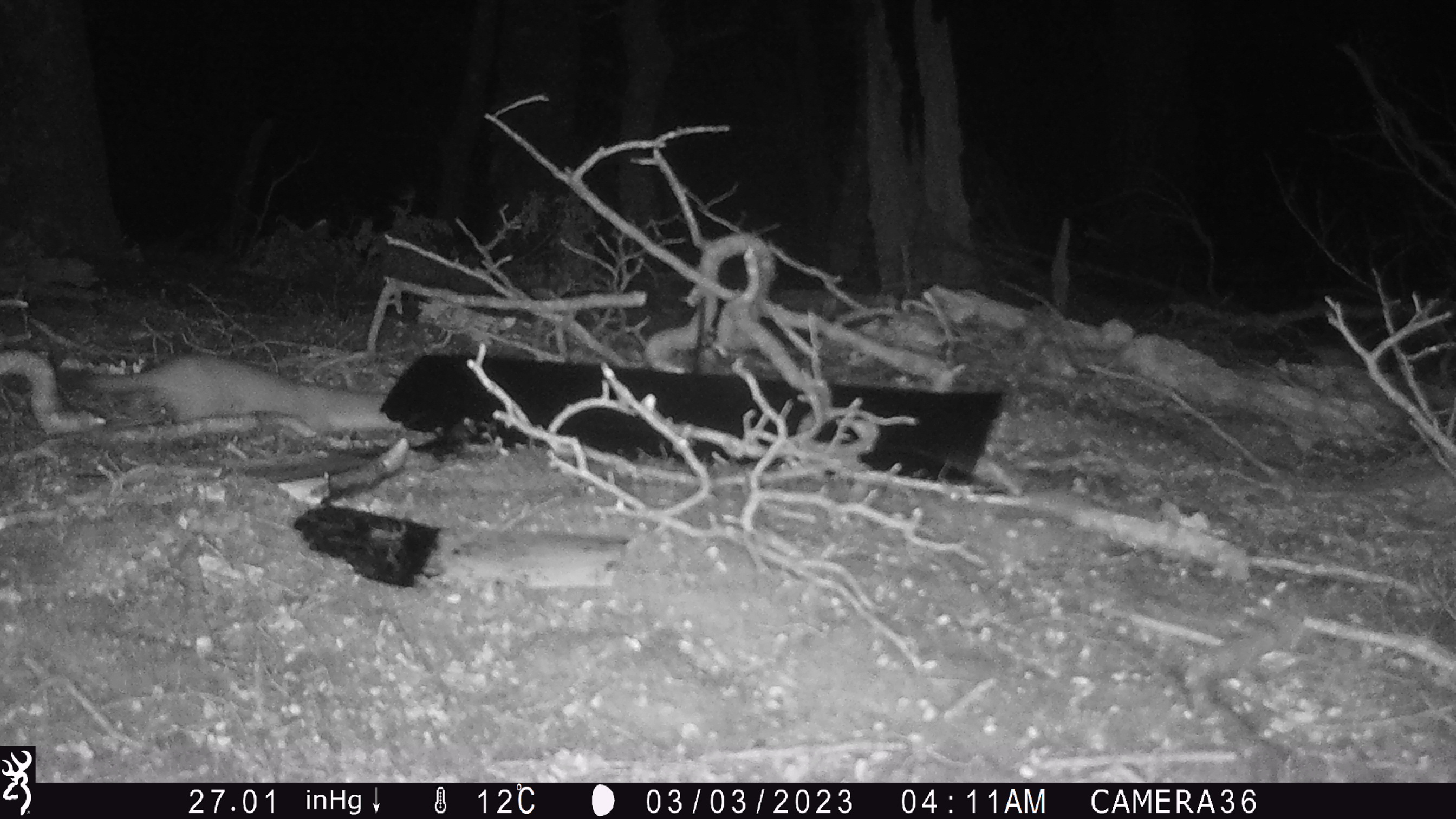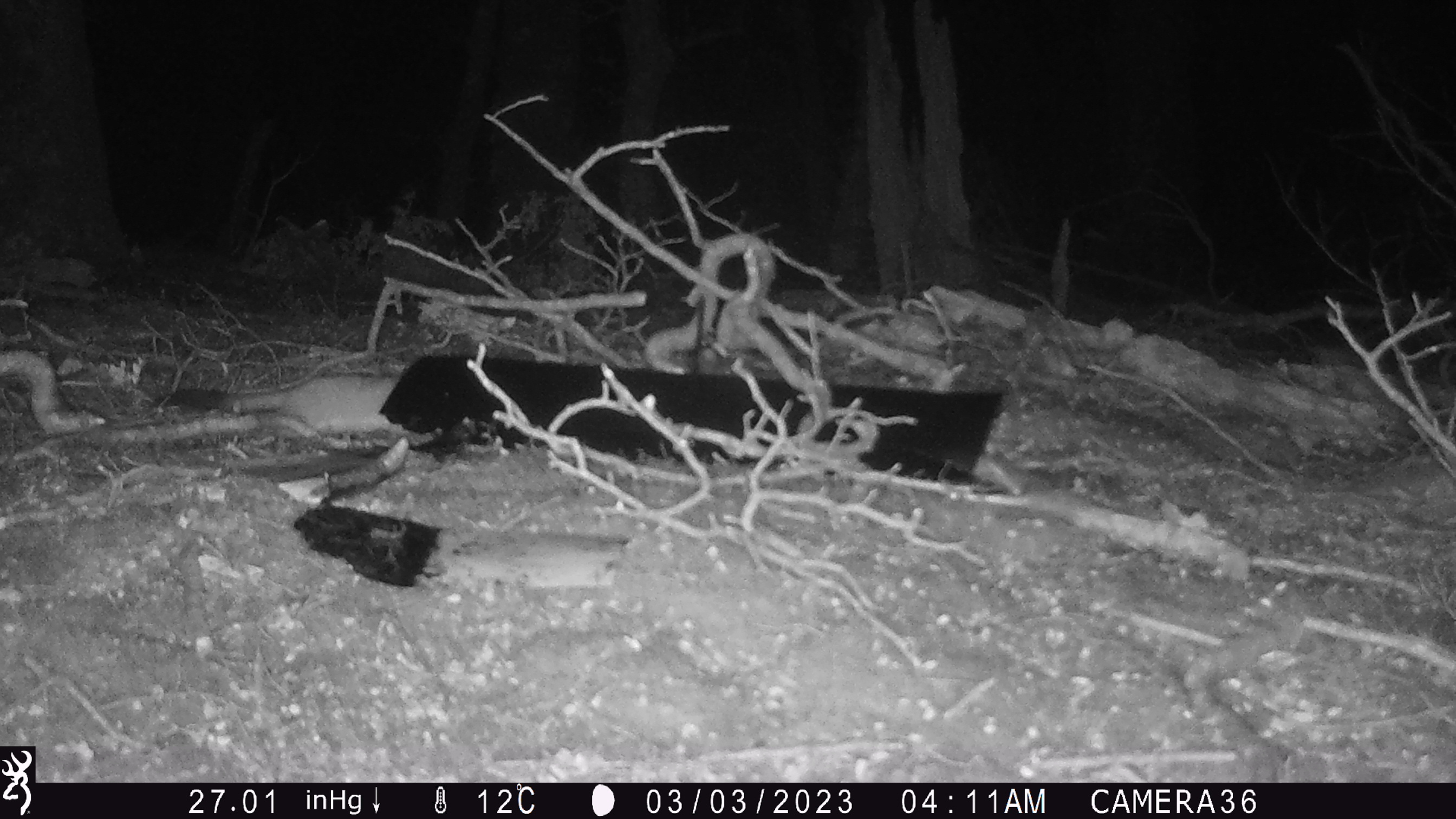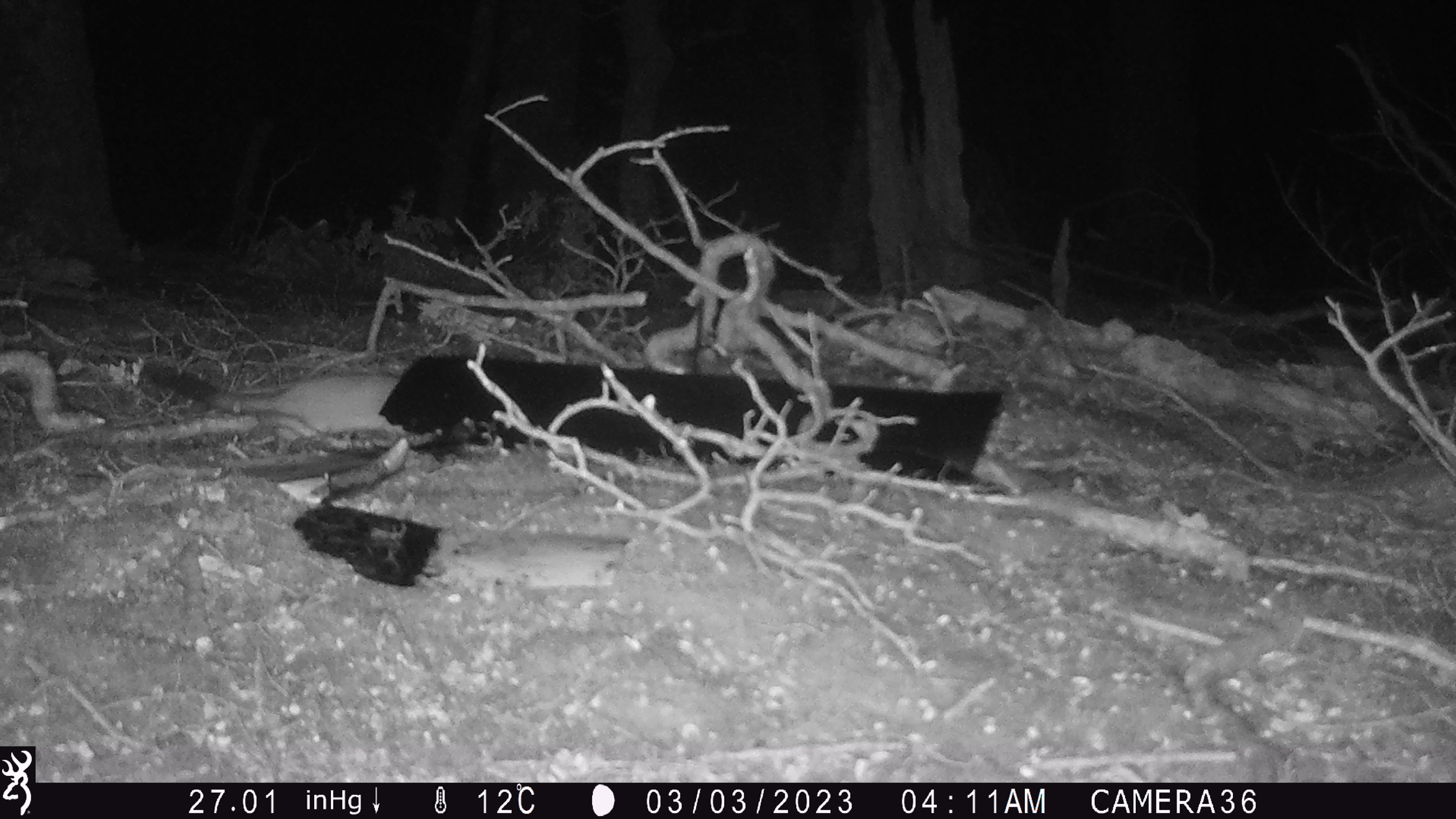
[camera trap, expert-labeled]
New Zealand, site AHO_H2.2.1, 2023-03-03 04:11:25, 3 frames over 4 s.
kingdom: Animalia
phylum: Chordata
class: Mammalia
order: Carnivora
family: Mustelidae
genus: Mustela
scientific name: Mustela erminea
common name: stoat